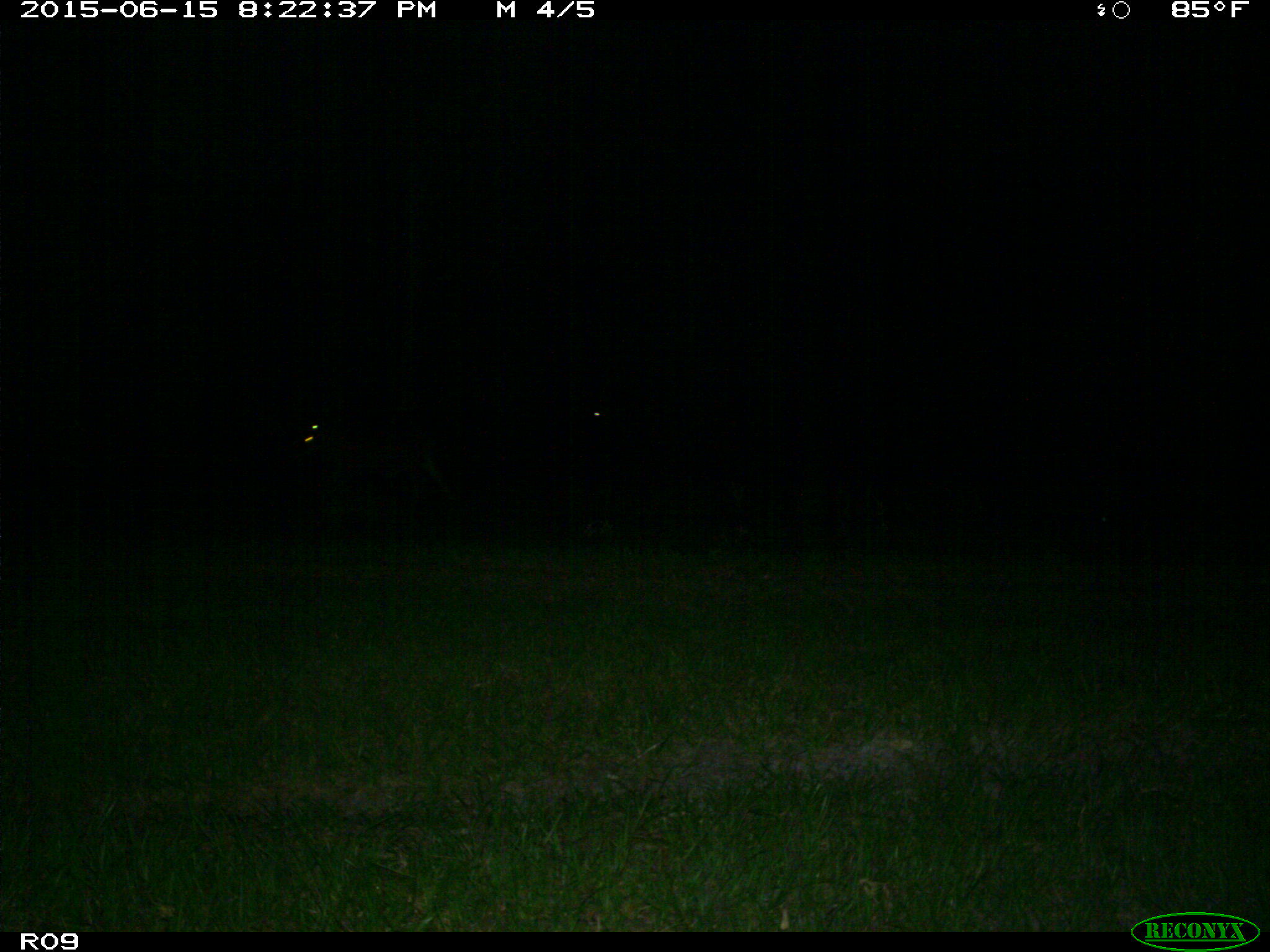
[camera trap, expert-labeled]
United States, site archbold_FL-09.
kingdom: Animalia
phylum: Chordata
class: Mammalia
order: Artiodactyla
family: Bovidae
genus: Bos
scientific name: Bos taurus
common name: domestic cow